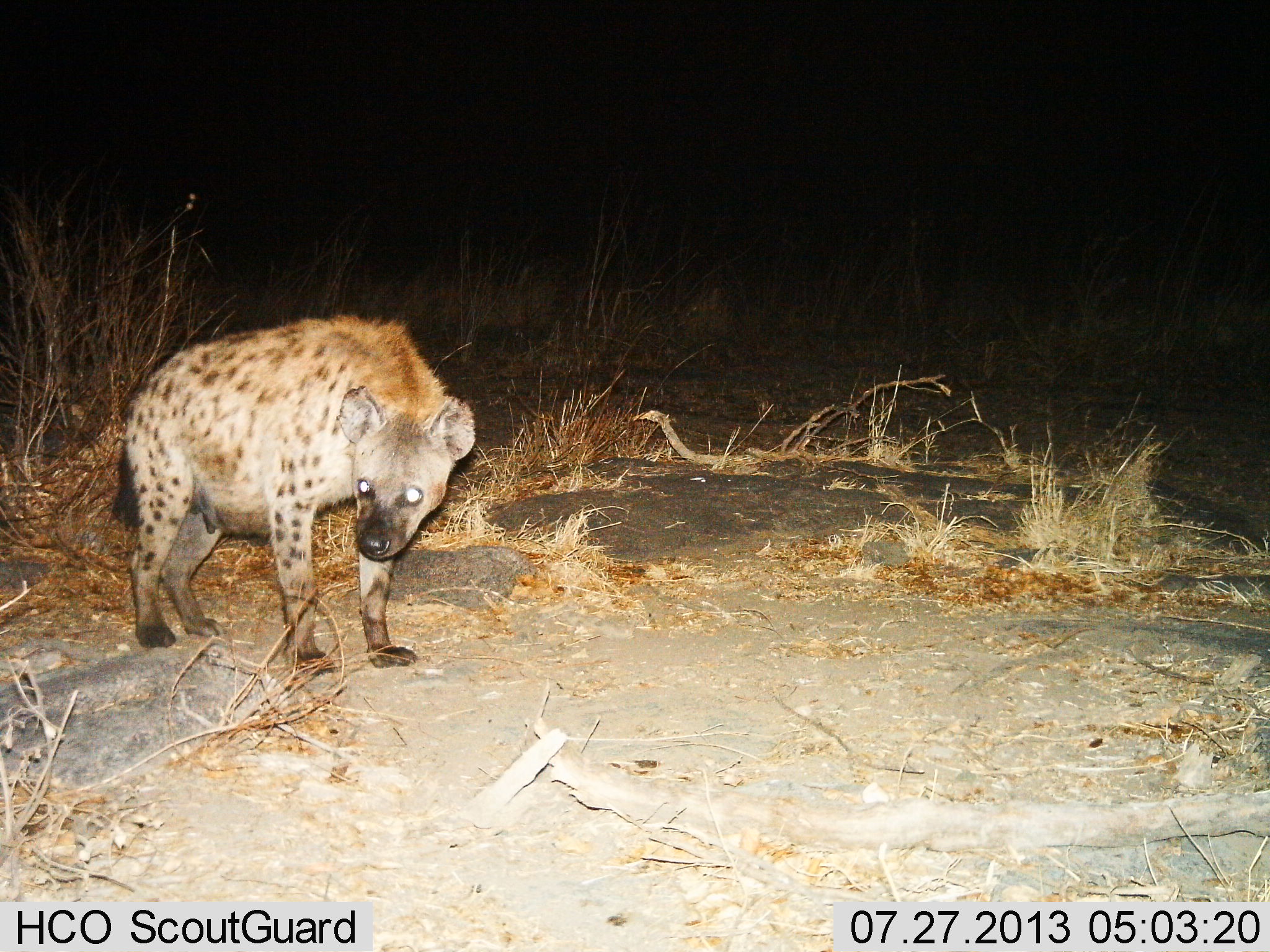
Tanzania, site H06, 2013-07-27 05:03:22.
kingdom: Animalia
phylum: Chordata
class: Mammalia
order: Carnivora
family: Hyaenidae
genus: Crocuta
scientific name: Crocuta crocuta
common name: spotted hyena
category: hyenaspotted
Hyenaspotted (spotted hyena) (Crocuta crocuta), count 1. Behavior (volunteer vote fractions): standing 100%, resting 0%, moving 0%, interacting 0%. Young present (vote fraction): 0%. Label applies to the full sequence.